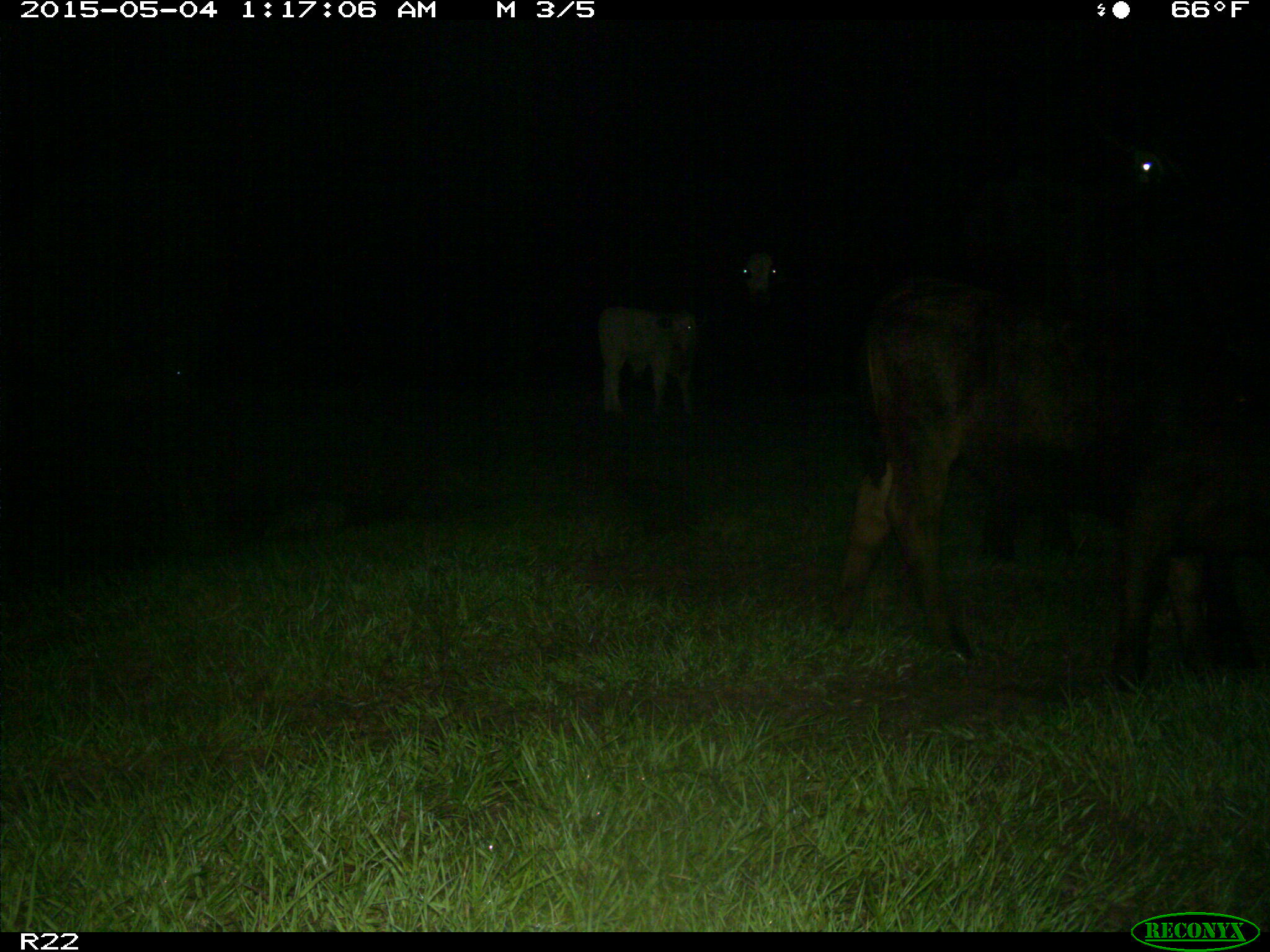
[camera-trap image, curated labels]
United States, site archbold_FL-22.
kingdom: Animalia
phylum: Chordata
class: Mammalia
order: Artiodactyla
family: Bovidae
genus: Bos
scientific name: Bos taurus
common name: domestic cow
Bos taurus (domestic cow).